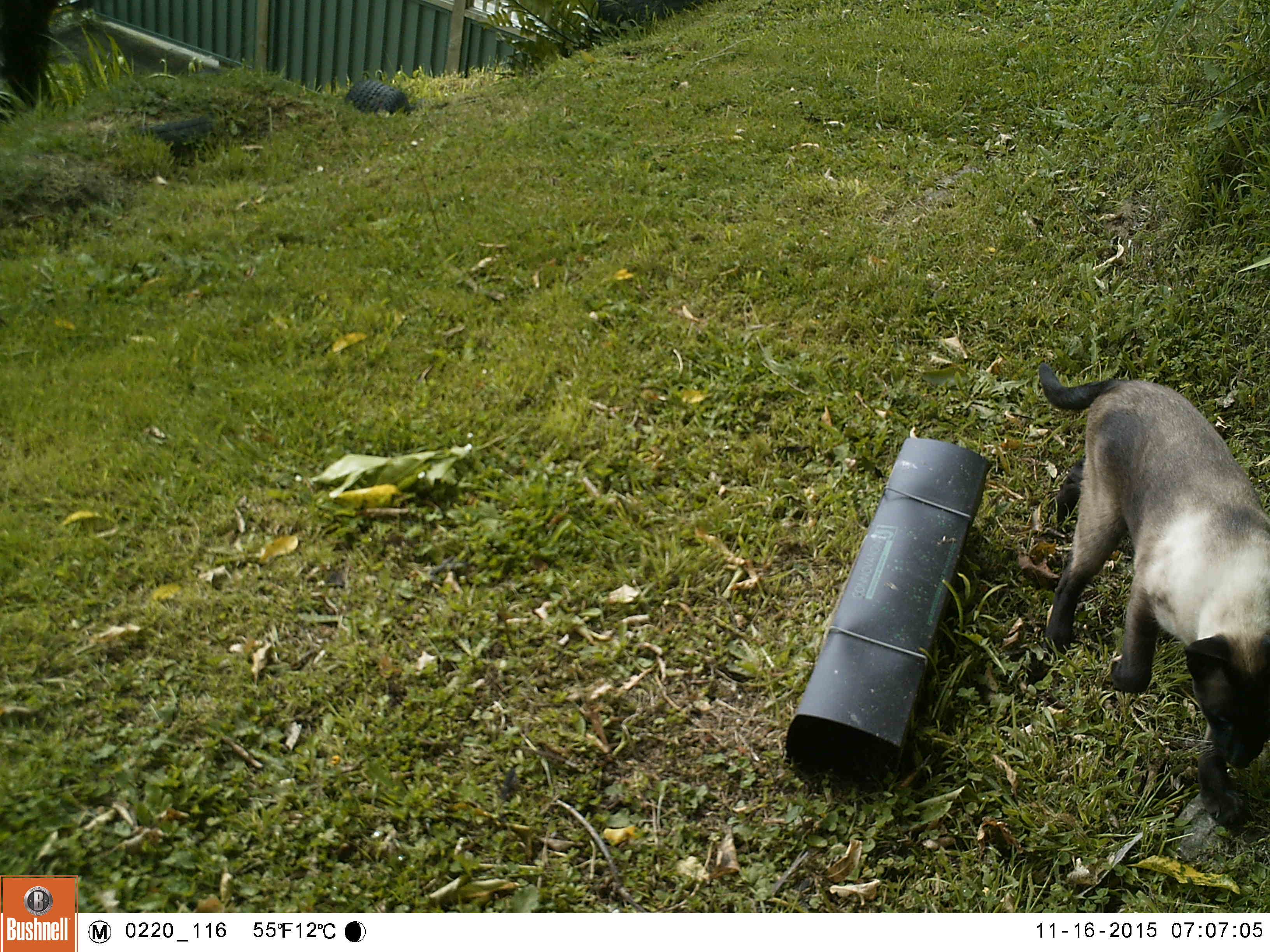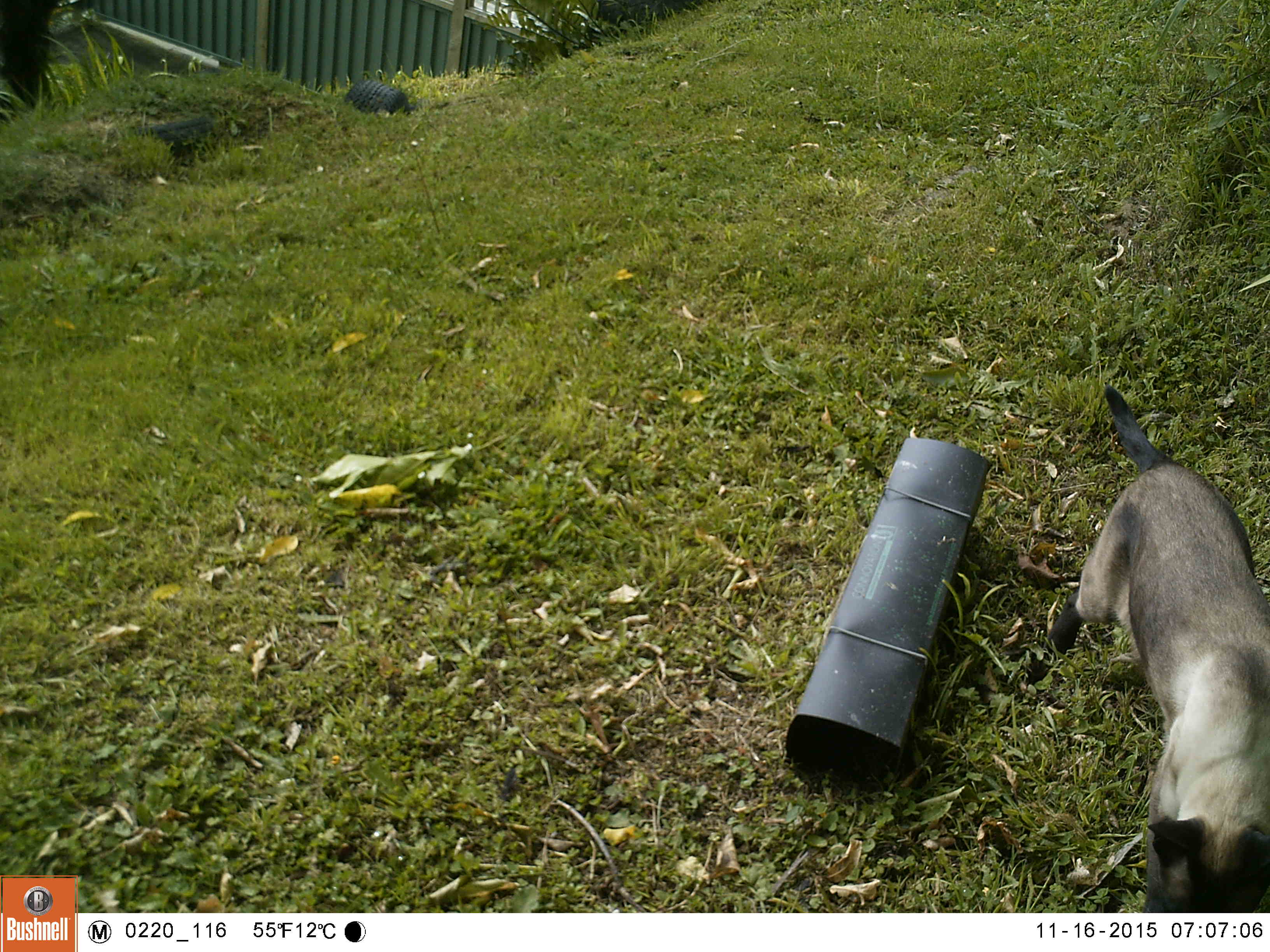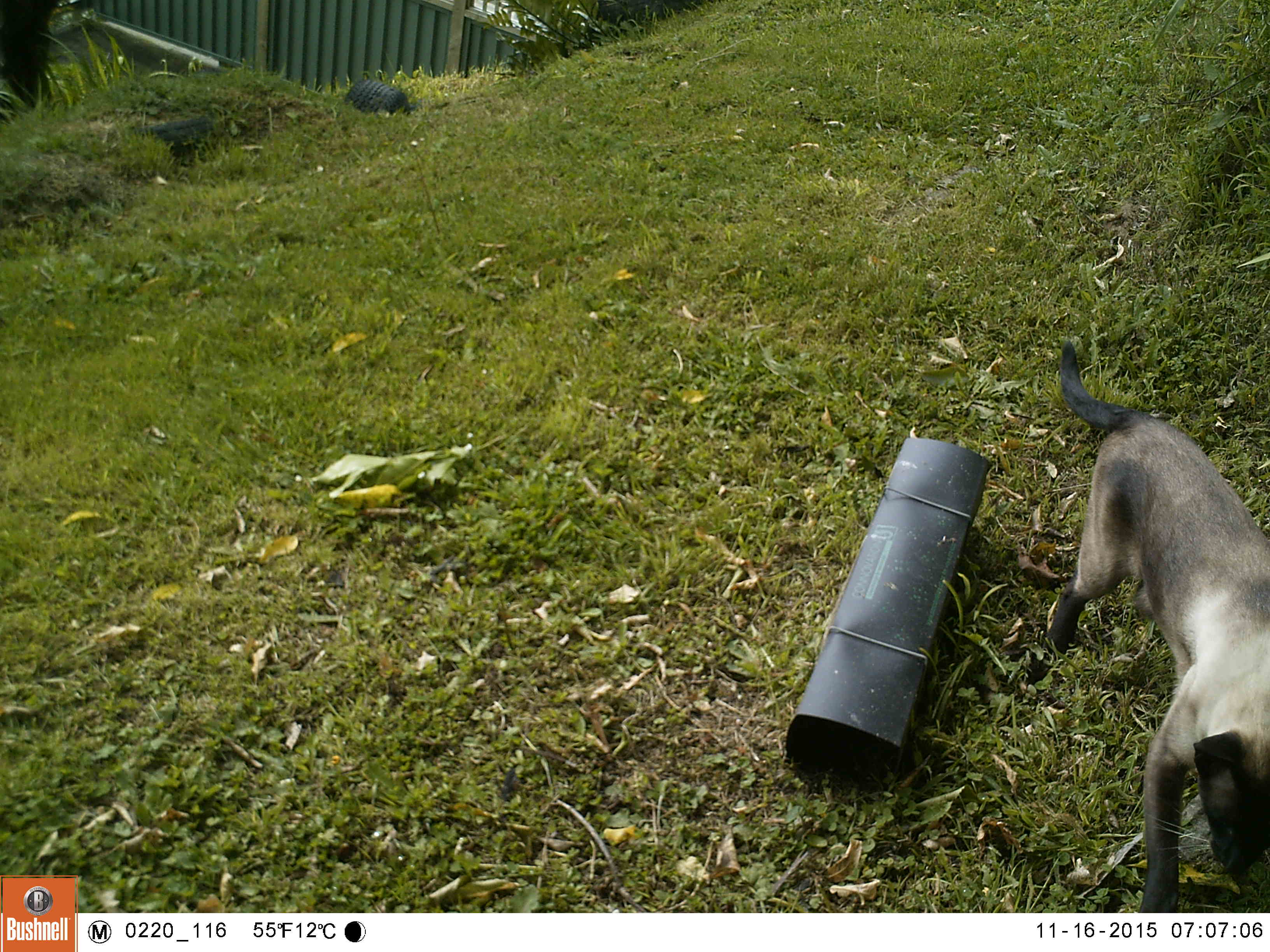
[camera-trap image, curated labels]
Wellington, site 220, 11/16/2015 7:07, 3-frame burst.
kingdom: Animalia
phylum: Chordata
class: Mammalia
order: Carnivora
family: Felidae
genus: Felis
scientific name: Felis catus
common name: cat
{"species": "cat (Felis catus)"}